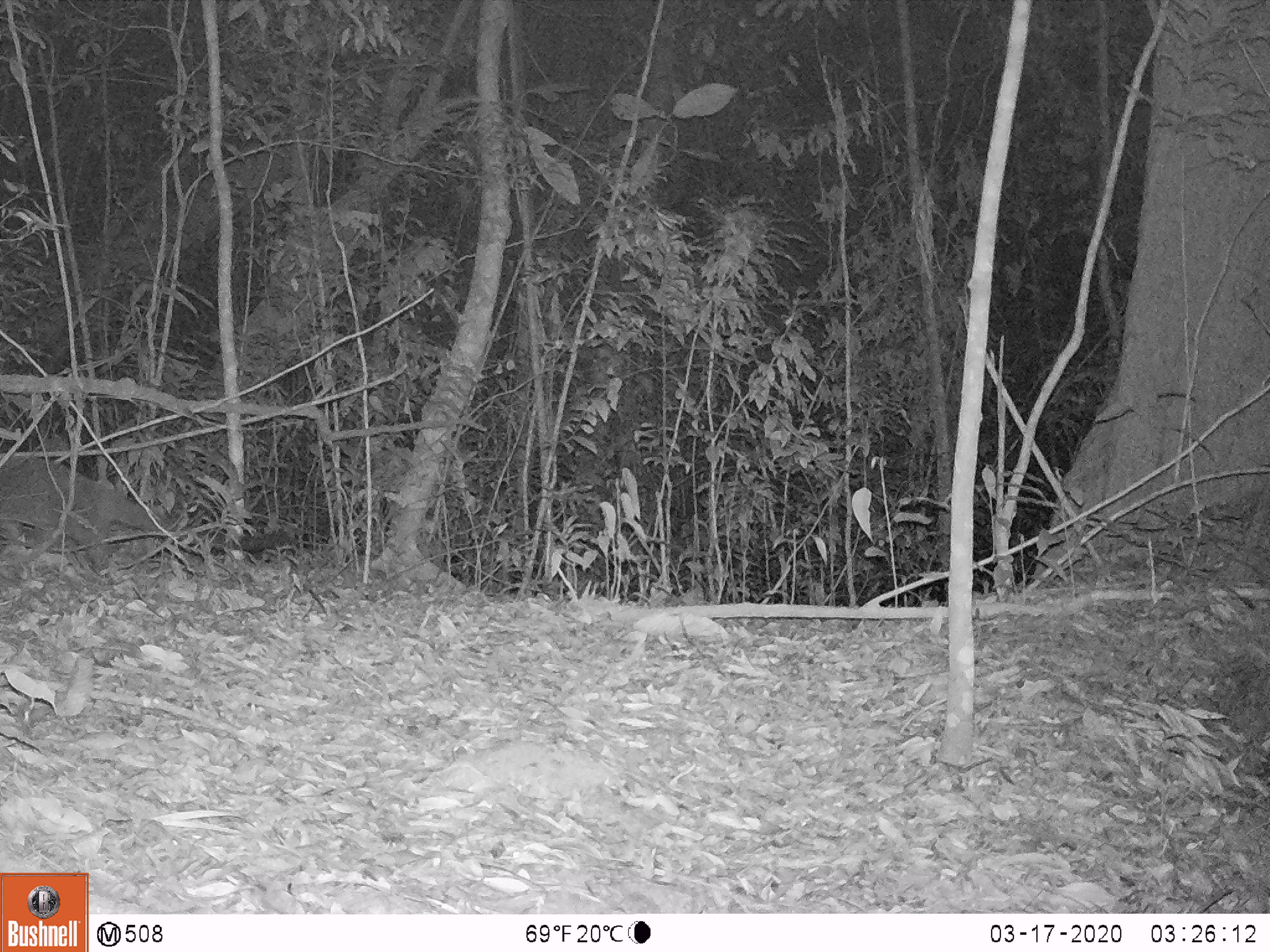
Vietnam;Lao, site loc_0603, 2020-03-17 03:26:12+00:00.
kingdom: Animalia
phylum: Chordata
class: Mammalia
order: Carnivora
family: Viverridae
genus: Paguma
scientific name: Paguma larvata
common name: masked palm civet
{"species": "masked palm civet (Paguma larvata)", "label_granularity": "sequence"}